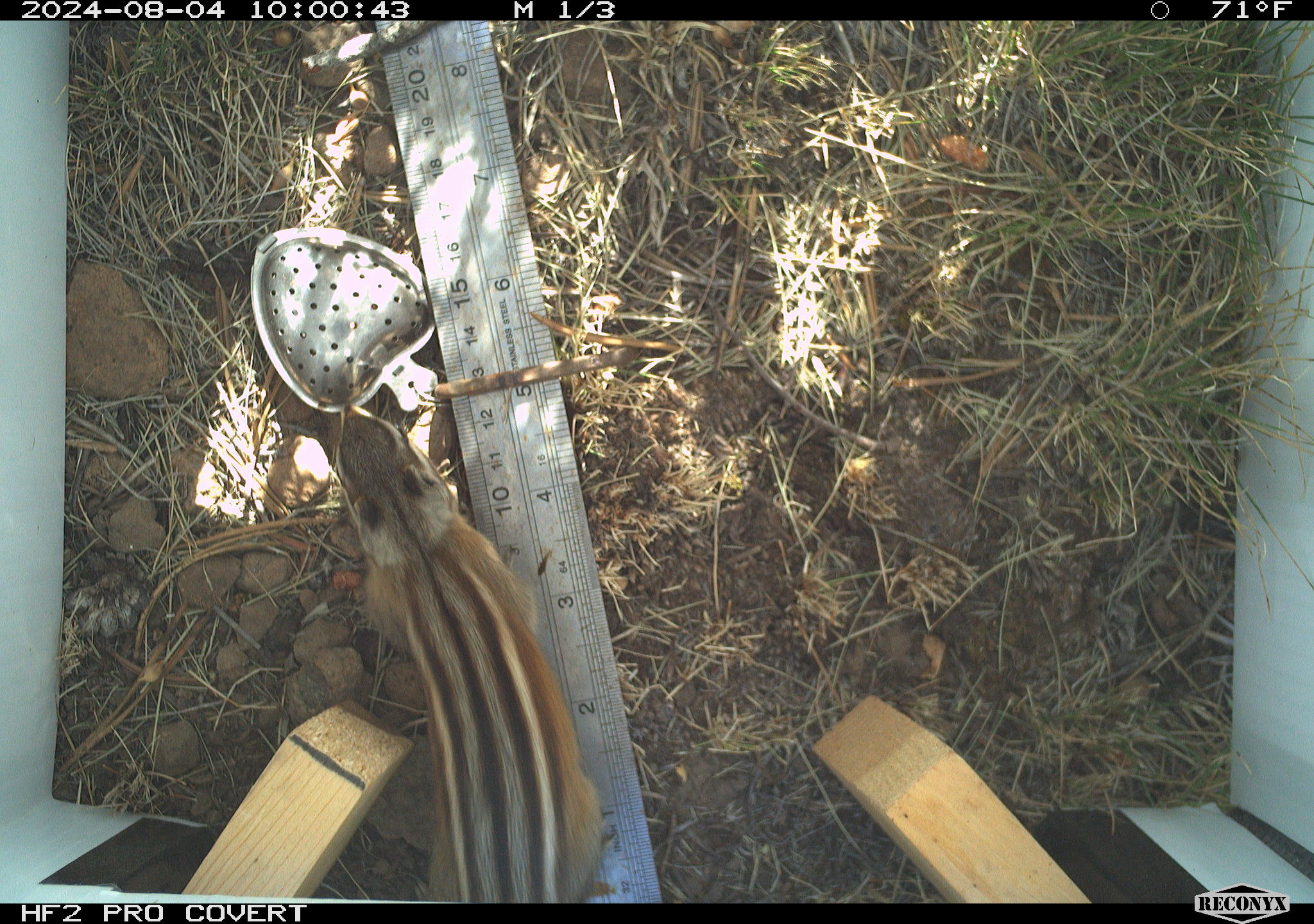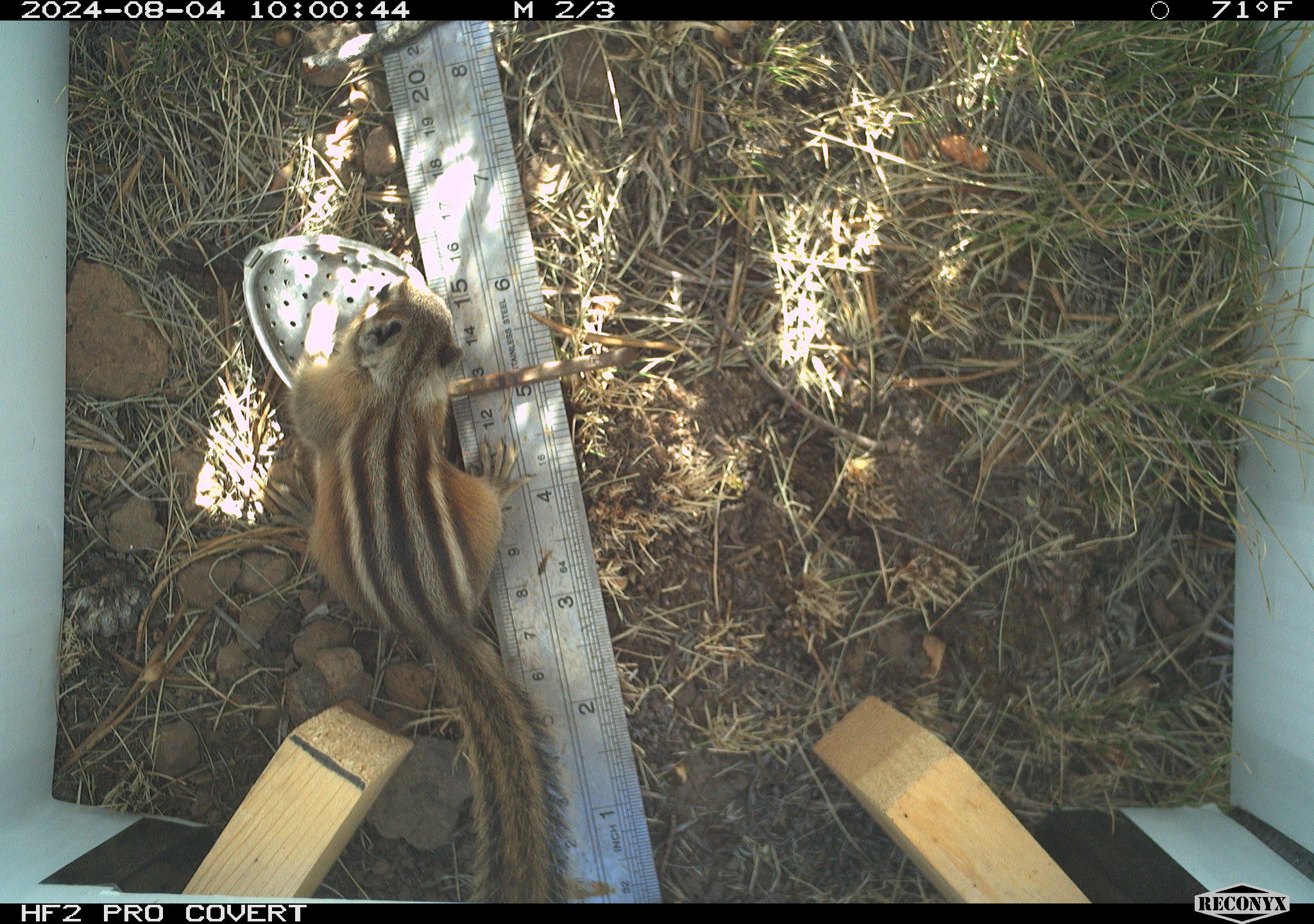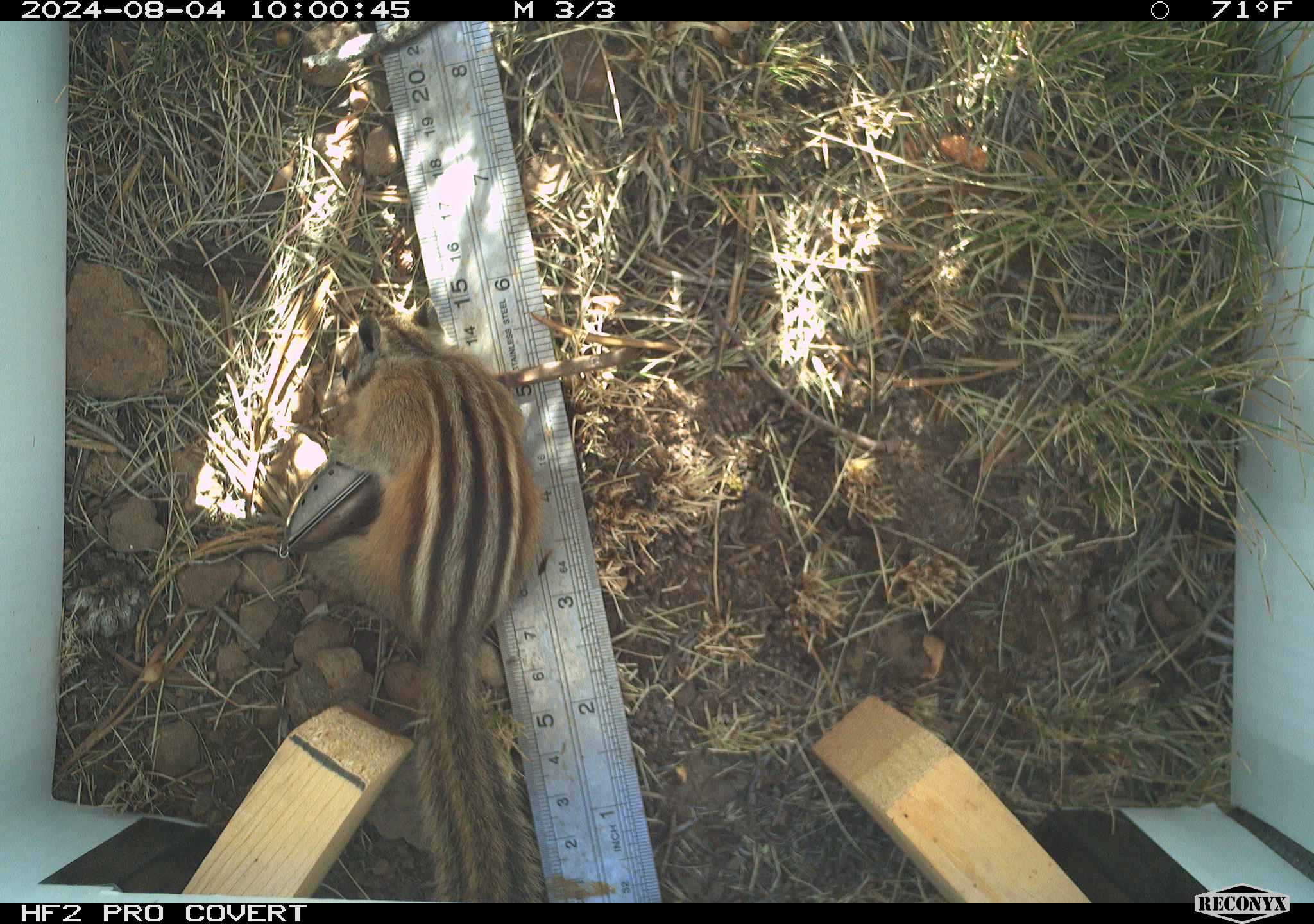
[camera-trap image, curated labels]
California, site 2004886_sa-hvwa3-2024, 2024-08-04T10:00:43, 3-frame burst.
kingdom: Animalia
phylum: Chordata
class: Mammalia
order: Rodentia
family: Sciuridae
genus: Neotamias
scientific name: Neotamias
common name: western chipmunks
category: neotamias species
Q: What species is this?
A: Neotamias species (western chipmunks) (Neotamias).